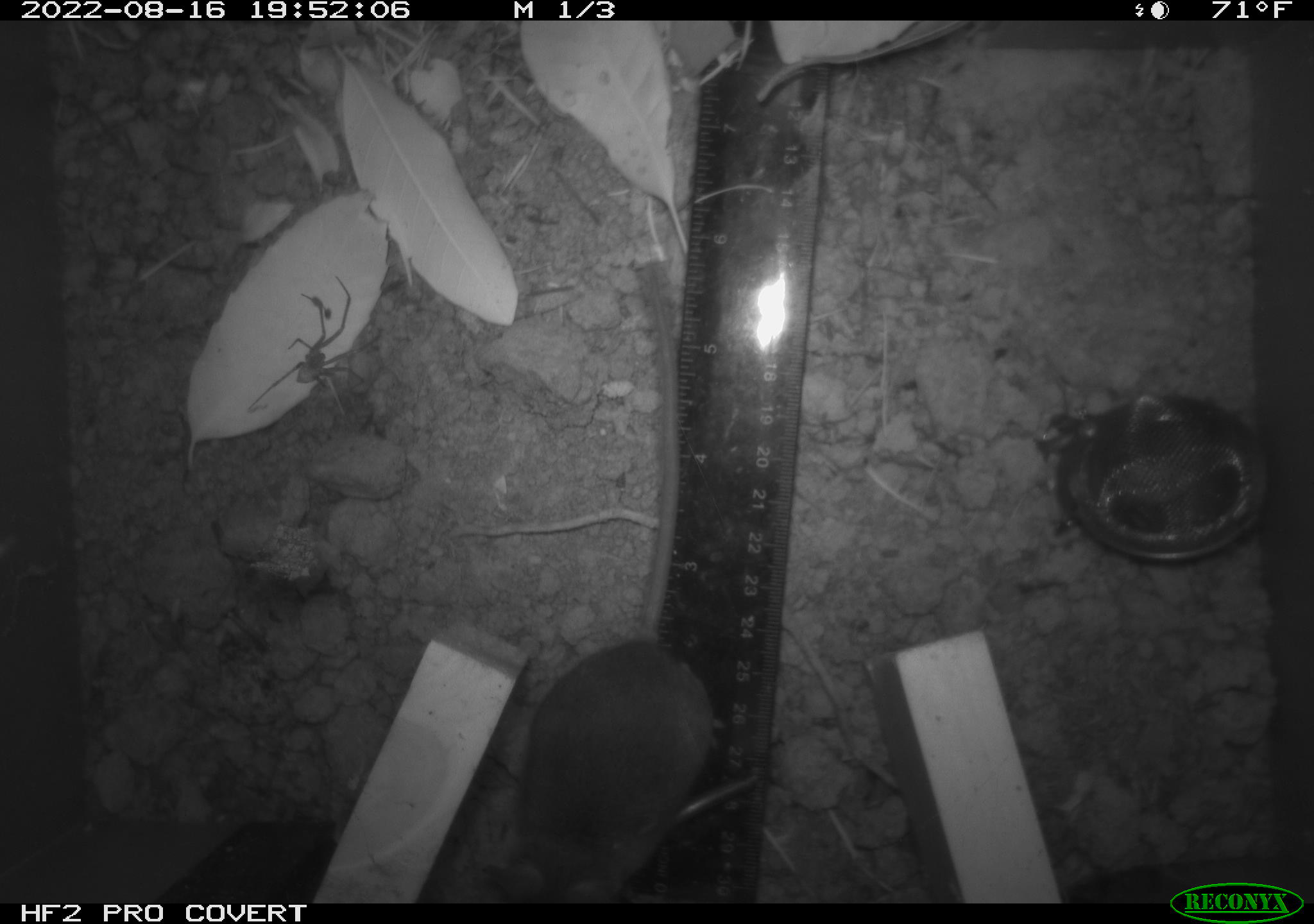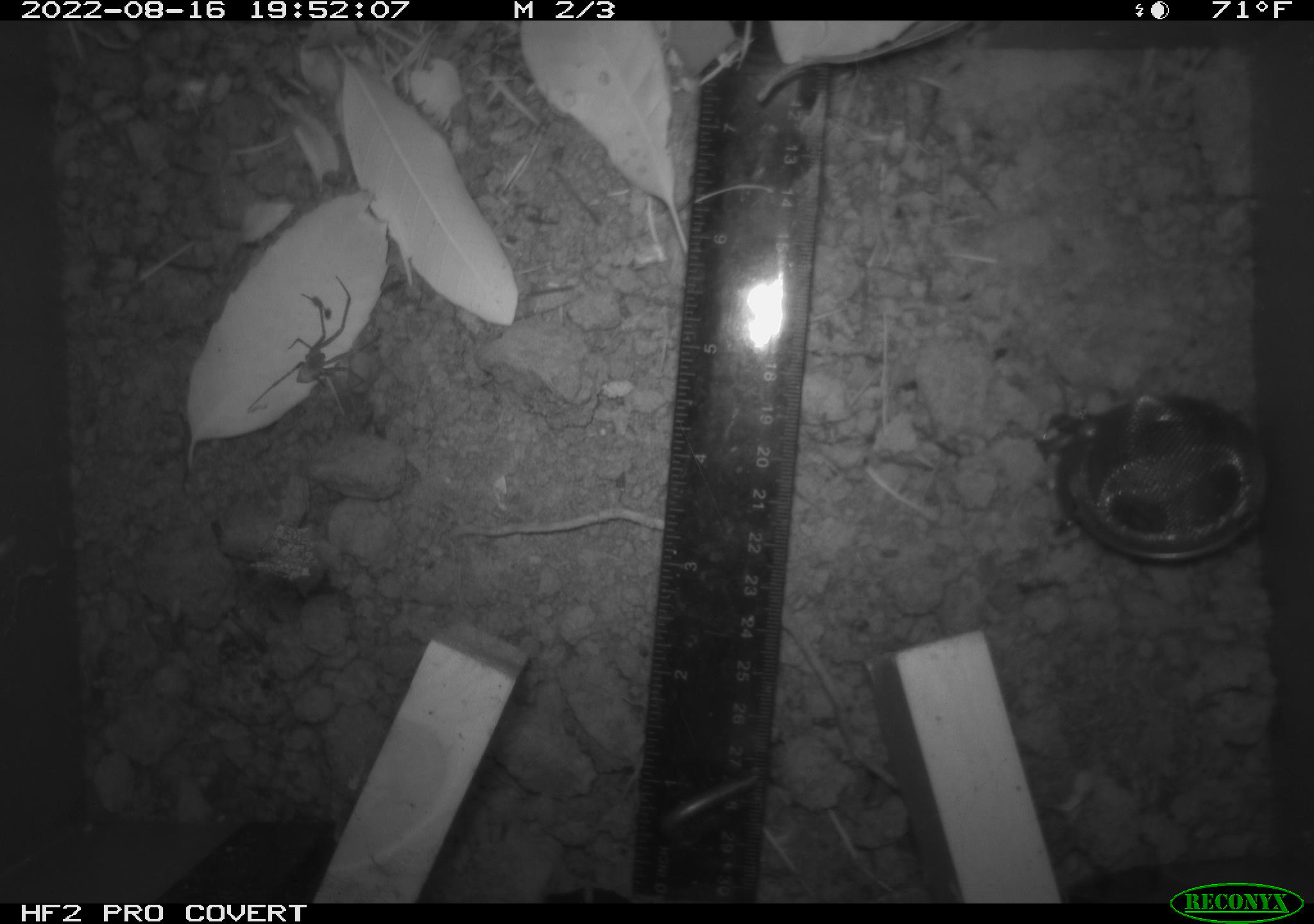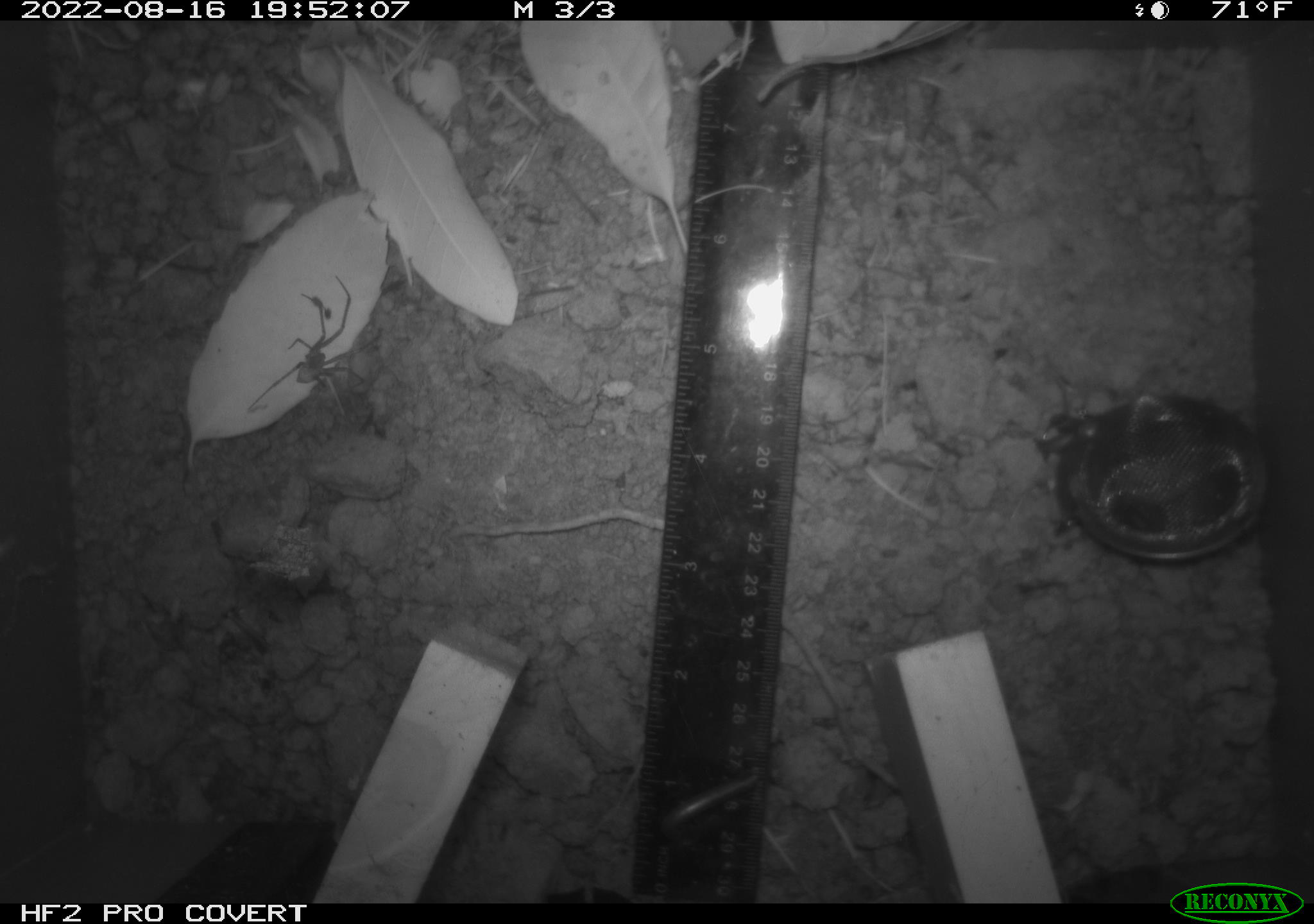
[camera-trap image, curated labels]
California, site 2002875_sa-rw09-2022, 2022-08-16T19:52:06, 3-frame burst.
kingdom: Animalia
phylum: Arthropoda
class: Arachnida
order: Araneae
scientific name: Araneae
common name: spider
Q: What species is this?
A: Spider (Araneae).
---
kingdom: Animalia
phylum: Chordata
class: Mammalia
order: Rodentia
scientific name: Rodentia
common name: rodent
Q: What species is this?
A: Rodent (Rodentia).